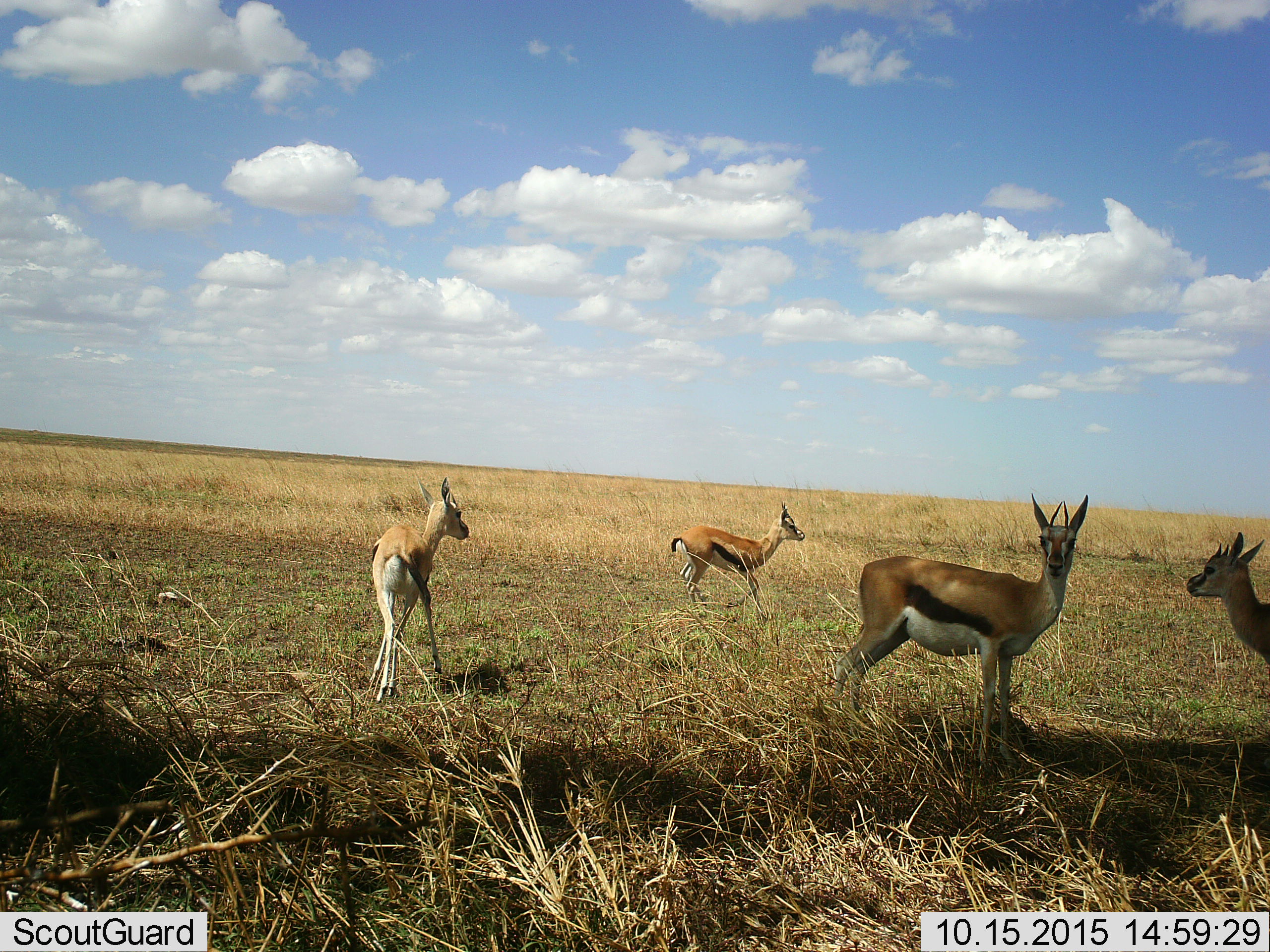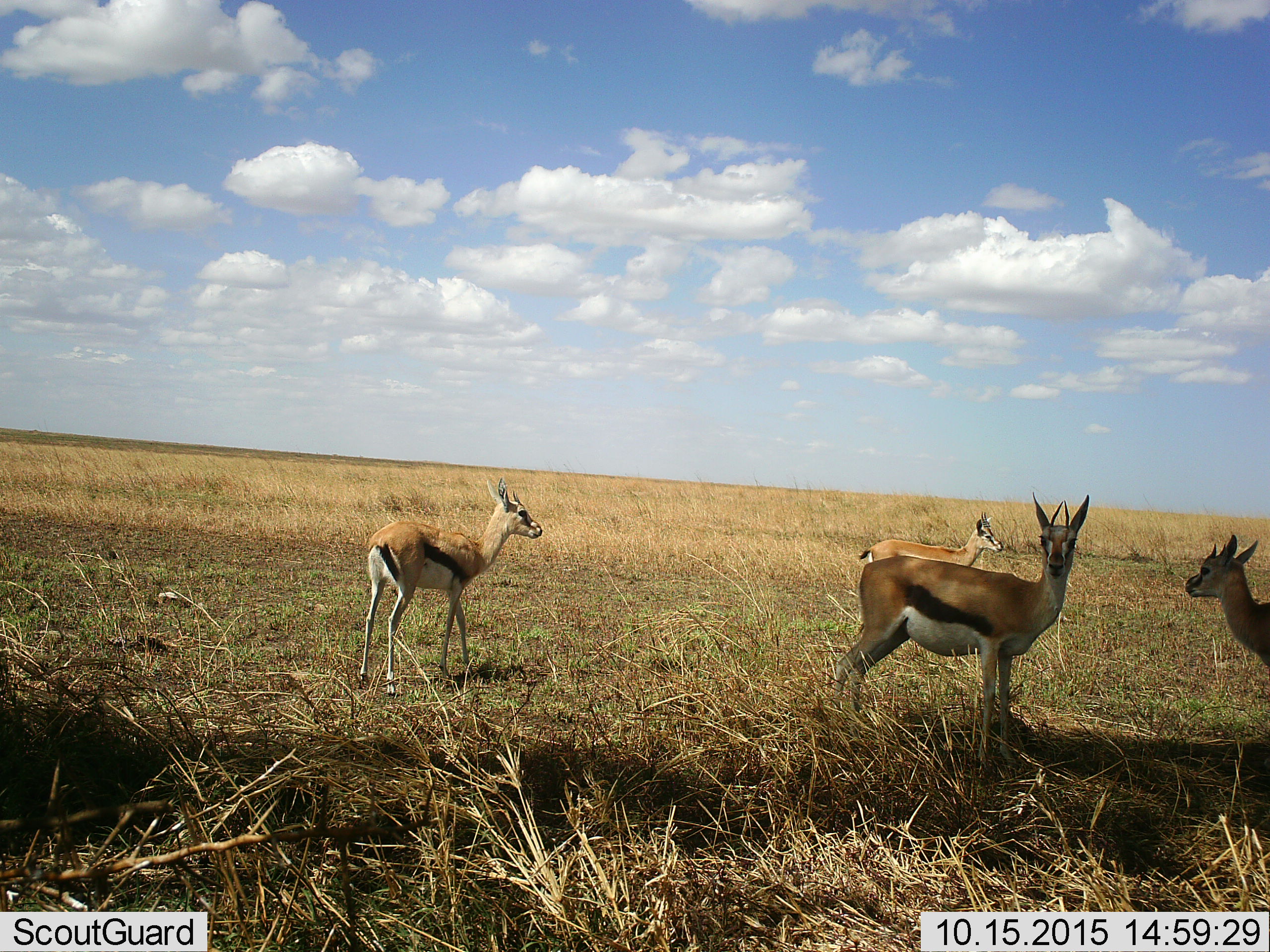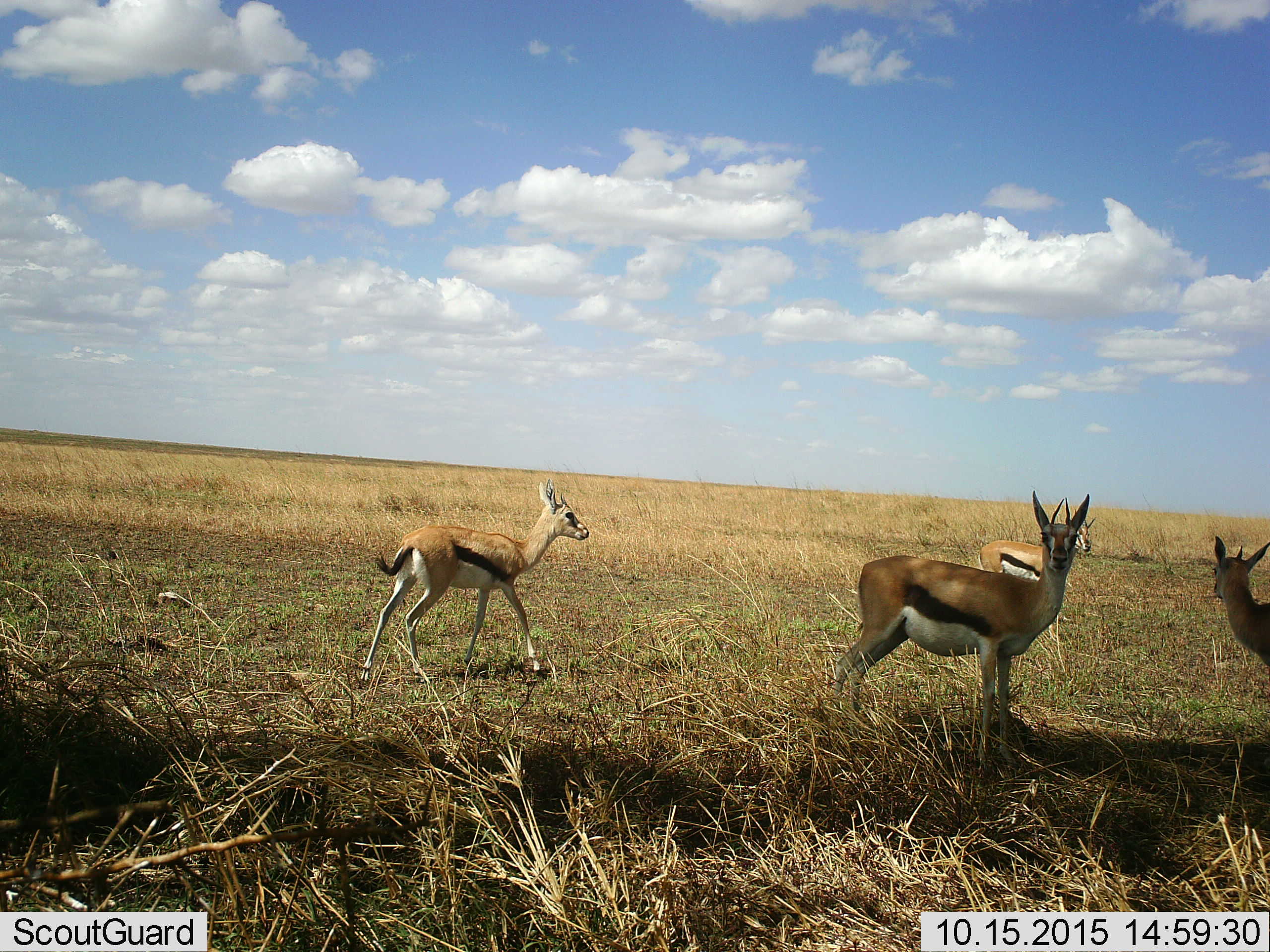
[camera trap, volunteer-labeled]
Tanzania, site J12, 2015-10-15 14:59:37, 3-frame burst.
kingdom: Animalia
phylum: Chordata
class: Mammalia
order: Artiodactyla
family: Bovidae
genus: Eudorcas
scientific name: Eudorcas thomsonii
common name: thomson's gazelle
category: gazellethomsons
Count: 4.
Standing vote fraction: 100%.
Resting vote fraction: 0%.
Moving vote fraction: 71%.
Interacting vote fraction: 0%.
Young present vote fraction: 14%.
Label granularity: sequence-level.